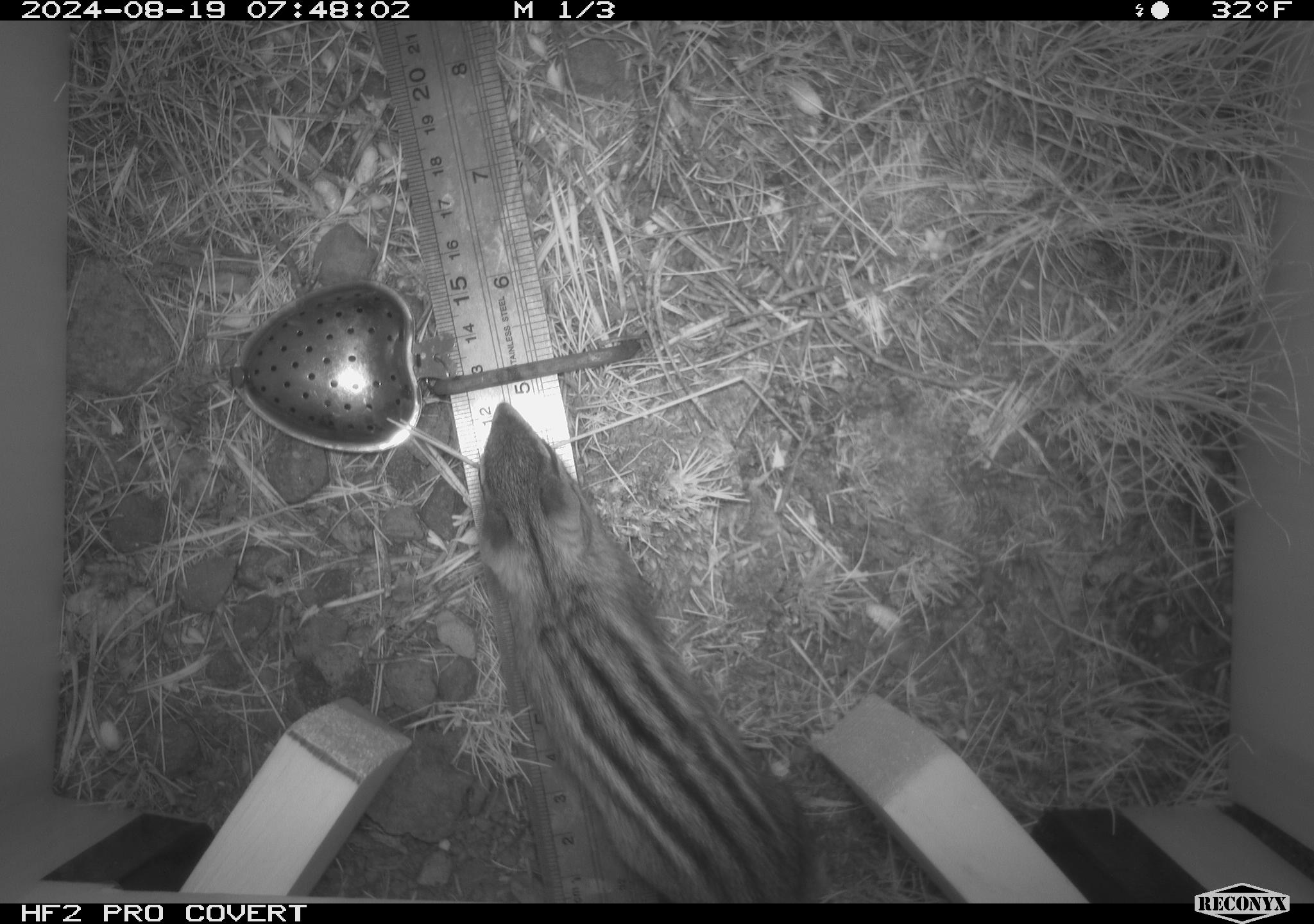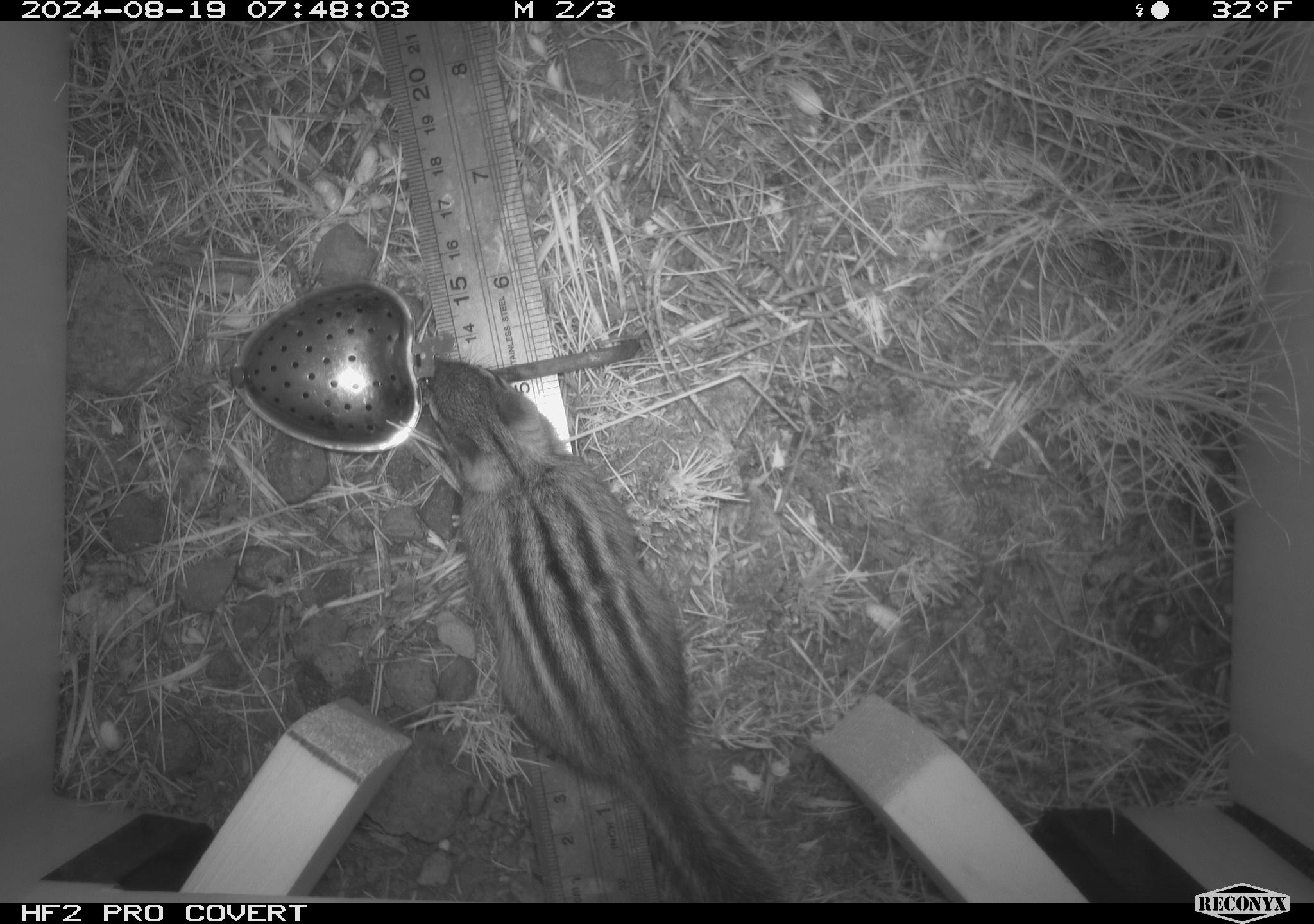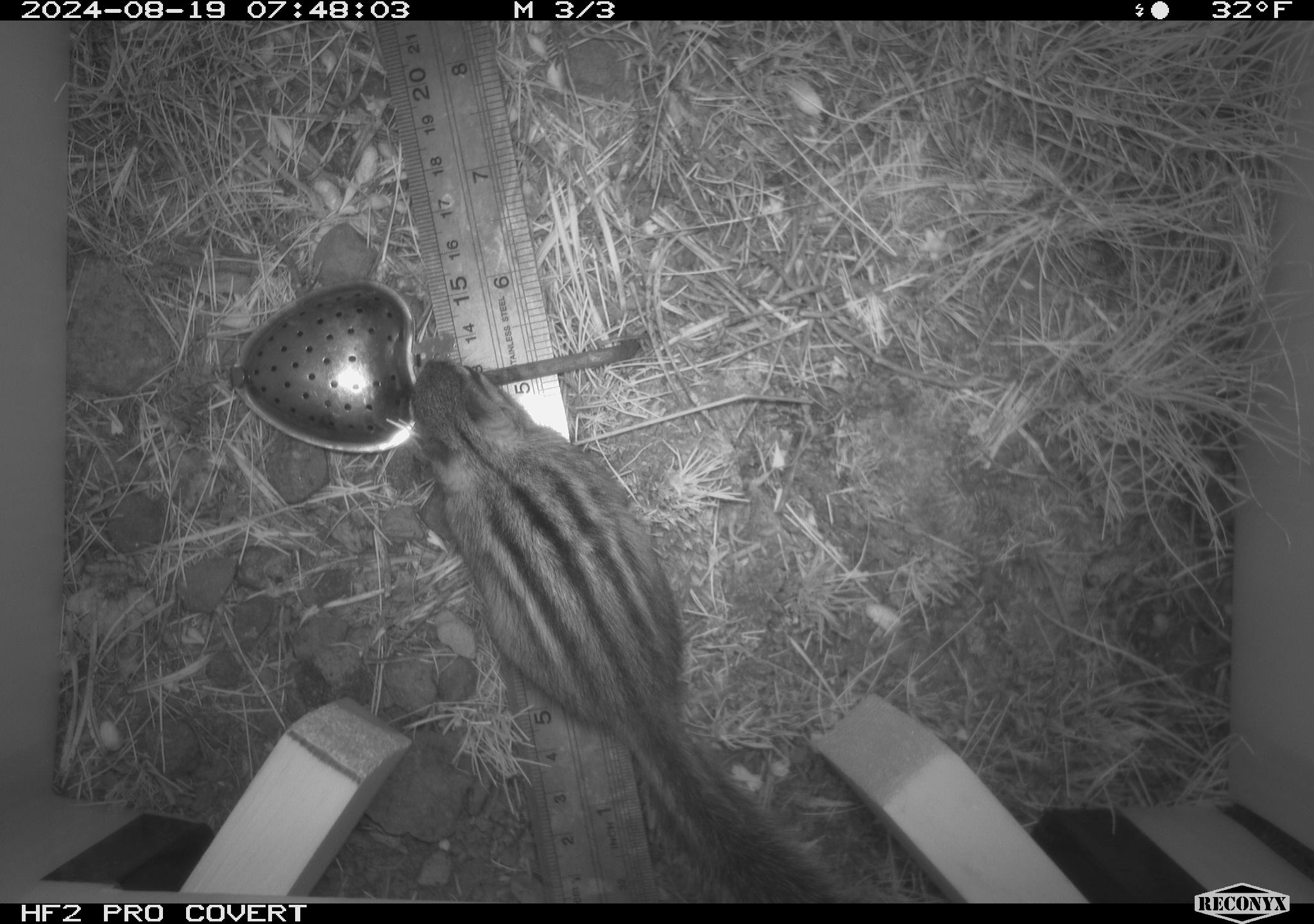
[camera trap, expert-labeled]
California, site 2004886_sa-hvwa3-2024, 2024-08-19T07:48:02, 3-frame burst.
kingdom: Animalia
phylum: Chordata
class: Mammalia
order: Rodentia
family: Sciuridae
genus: Neotamias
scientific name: Neotamias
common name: western chipmunks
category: neotamias species